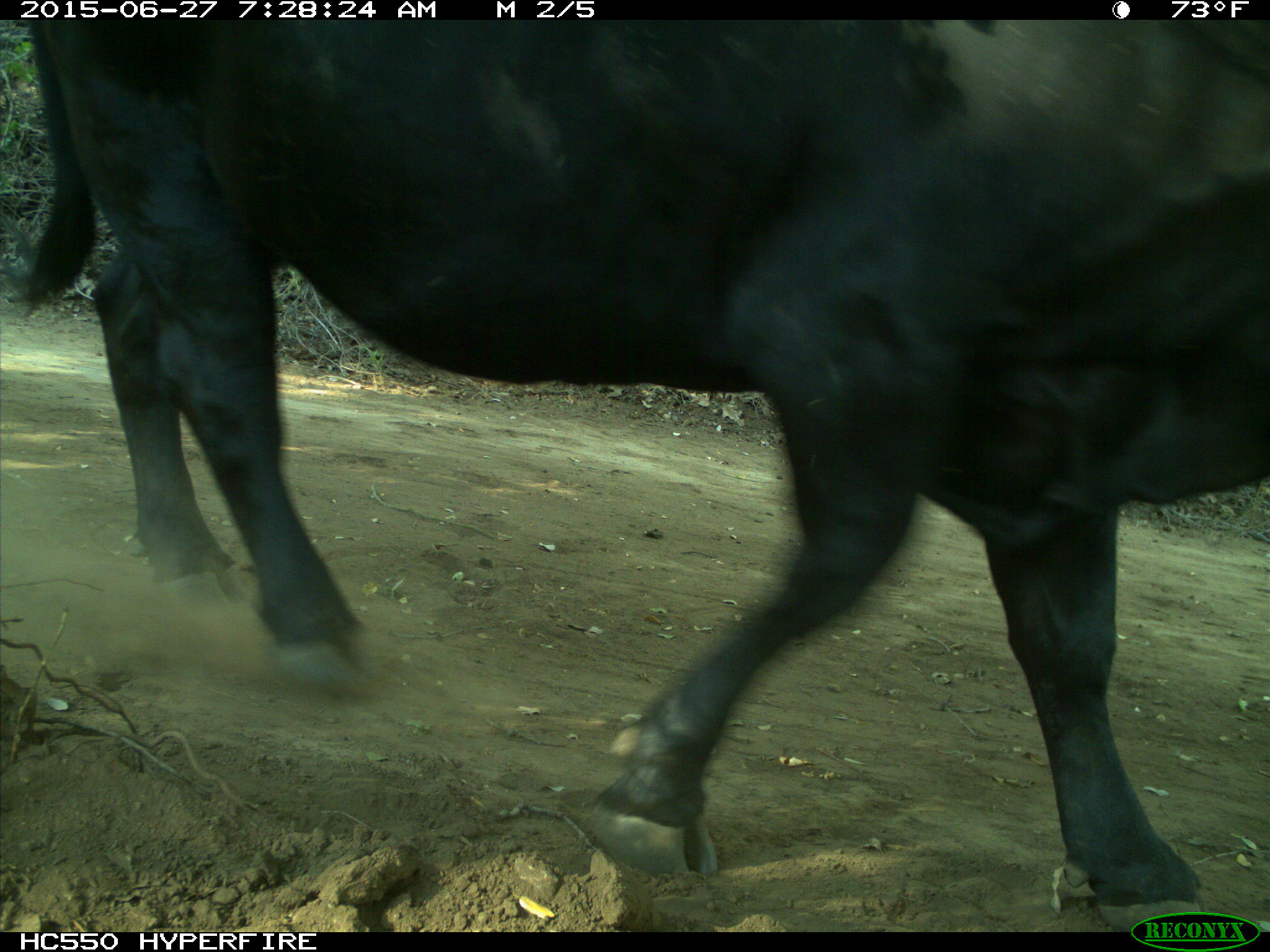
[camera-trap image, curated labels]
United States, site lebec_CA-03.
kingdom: Animalia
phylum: Chordata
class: Mammalia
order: Artiodactyla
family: Bovidae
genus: Bos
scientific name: Bos taurus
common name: domestic cow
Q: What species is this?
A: Bos taurus (domestic cow).